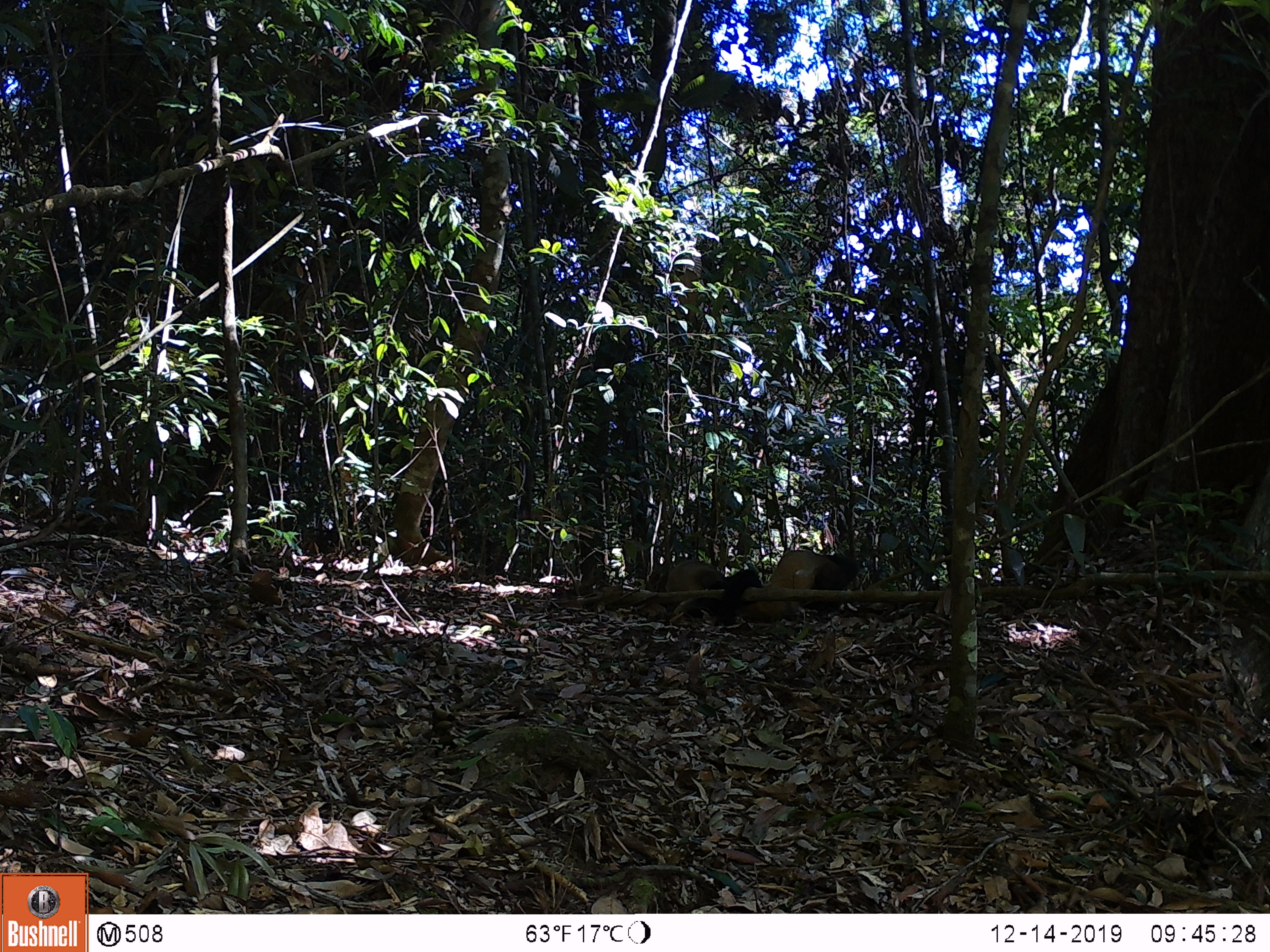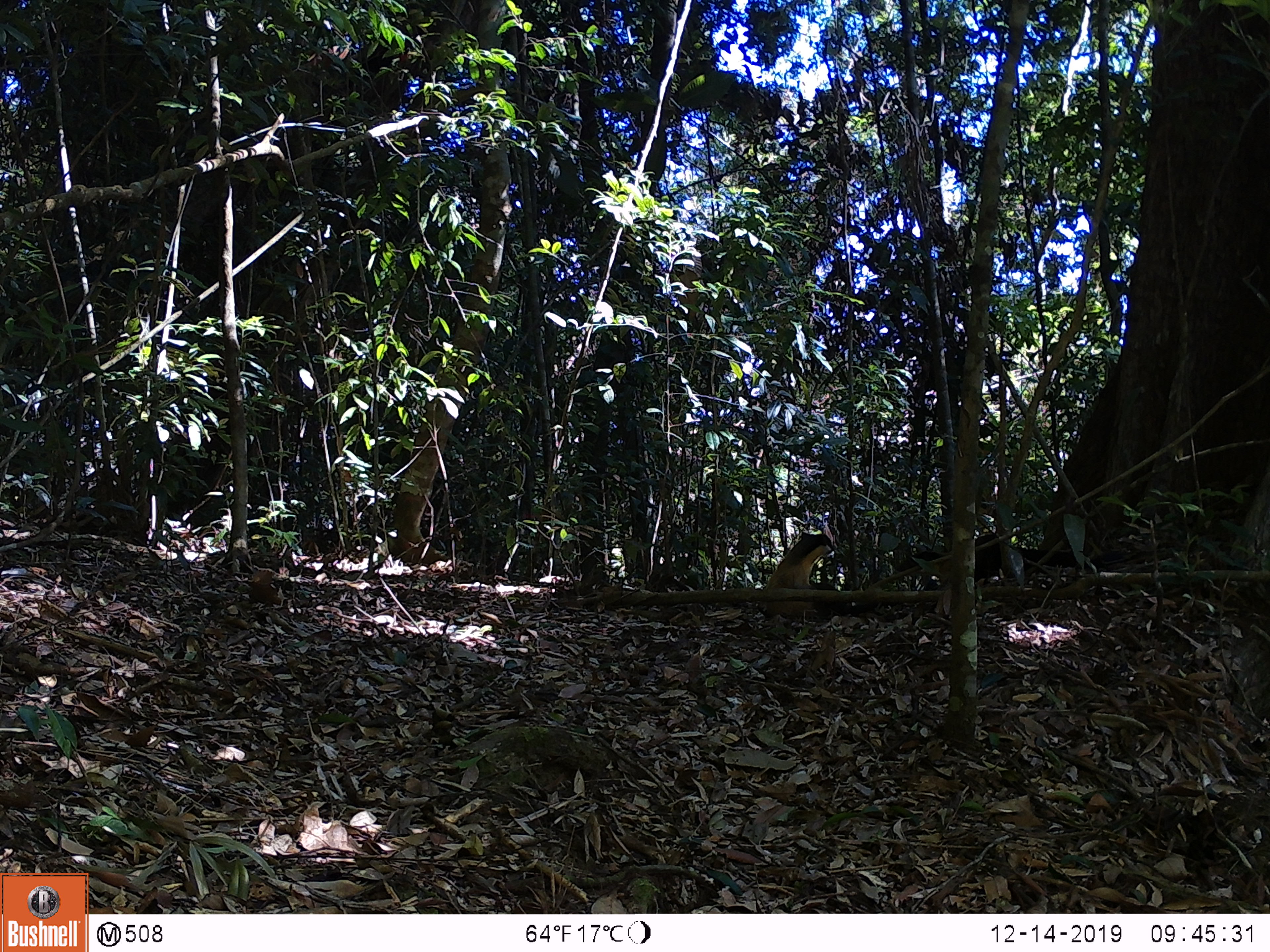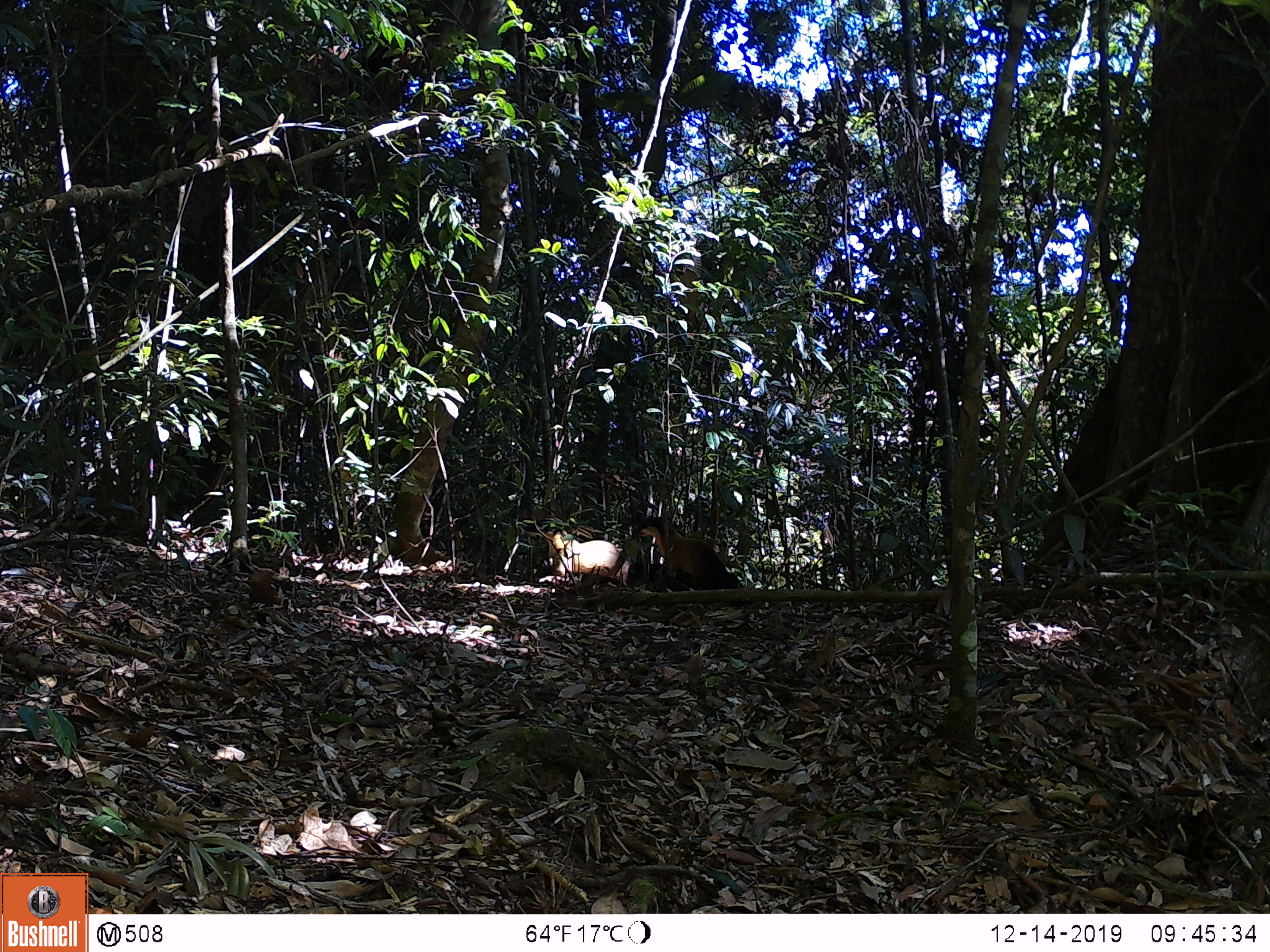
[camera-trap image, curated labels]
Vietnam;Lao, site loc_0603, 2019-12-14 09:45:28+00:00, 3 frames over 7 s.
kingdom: Animalia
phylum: Chordata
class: Mammalia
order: Carnivora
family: Mustelidae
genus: Martes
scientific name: Martes flavigula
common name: yellow-throated marten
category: yellow throated marten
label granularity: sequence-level